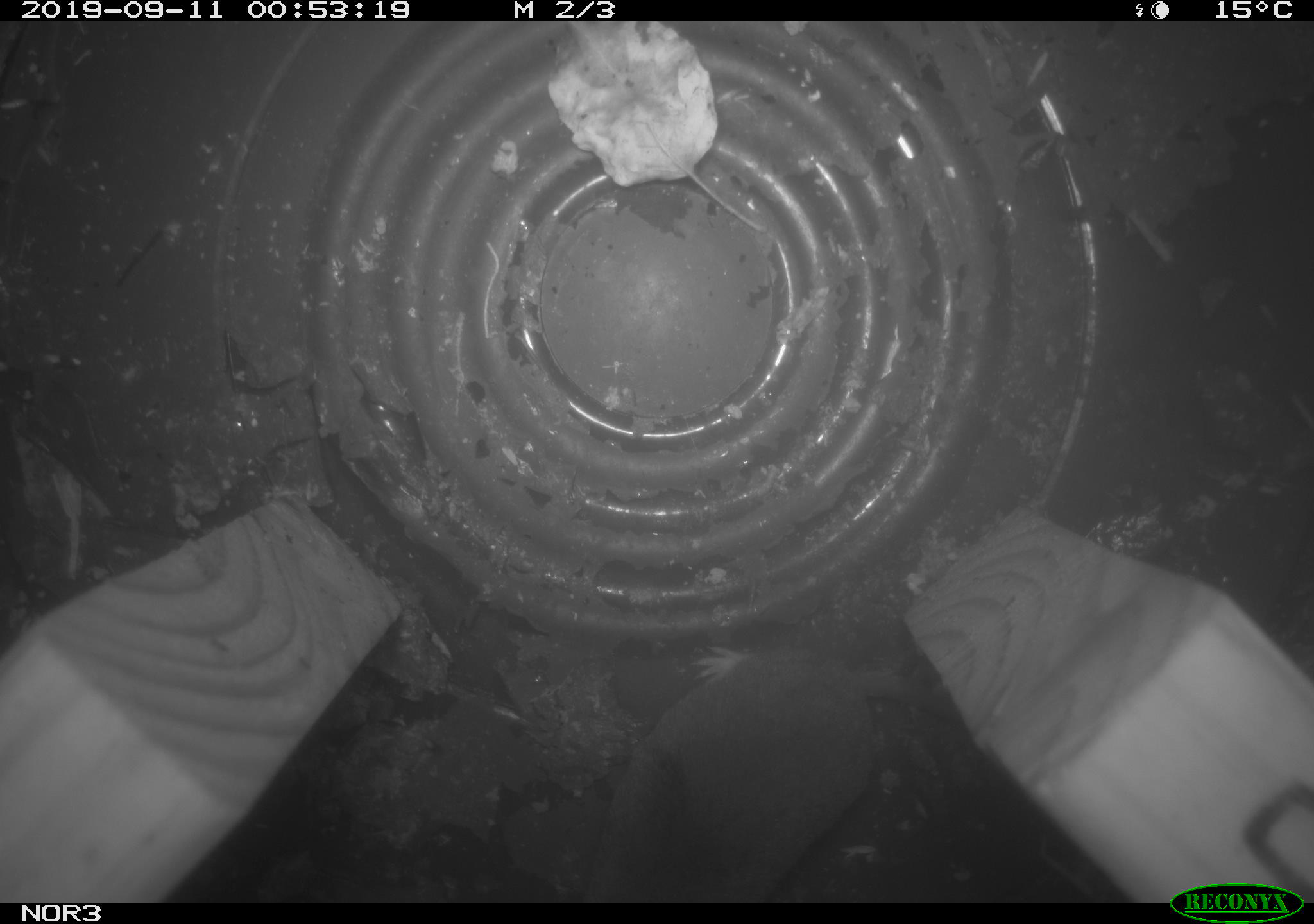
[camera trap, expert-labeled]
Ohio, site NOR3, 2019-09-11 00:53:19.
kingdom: Animalia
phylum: Chordata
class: Mammalia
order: Eulipotyphla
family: Soricidae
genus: Blarina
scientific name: Blarina brevicauda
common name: northern short-tailed shrew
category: n. short-tailed shrew